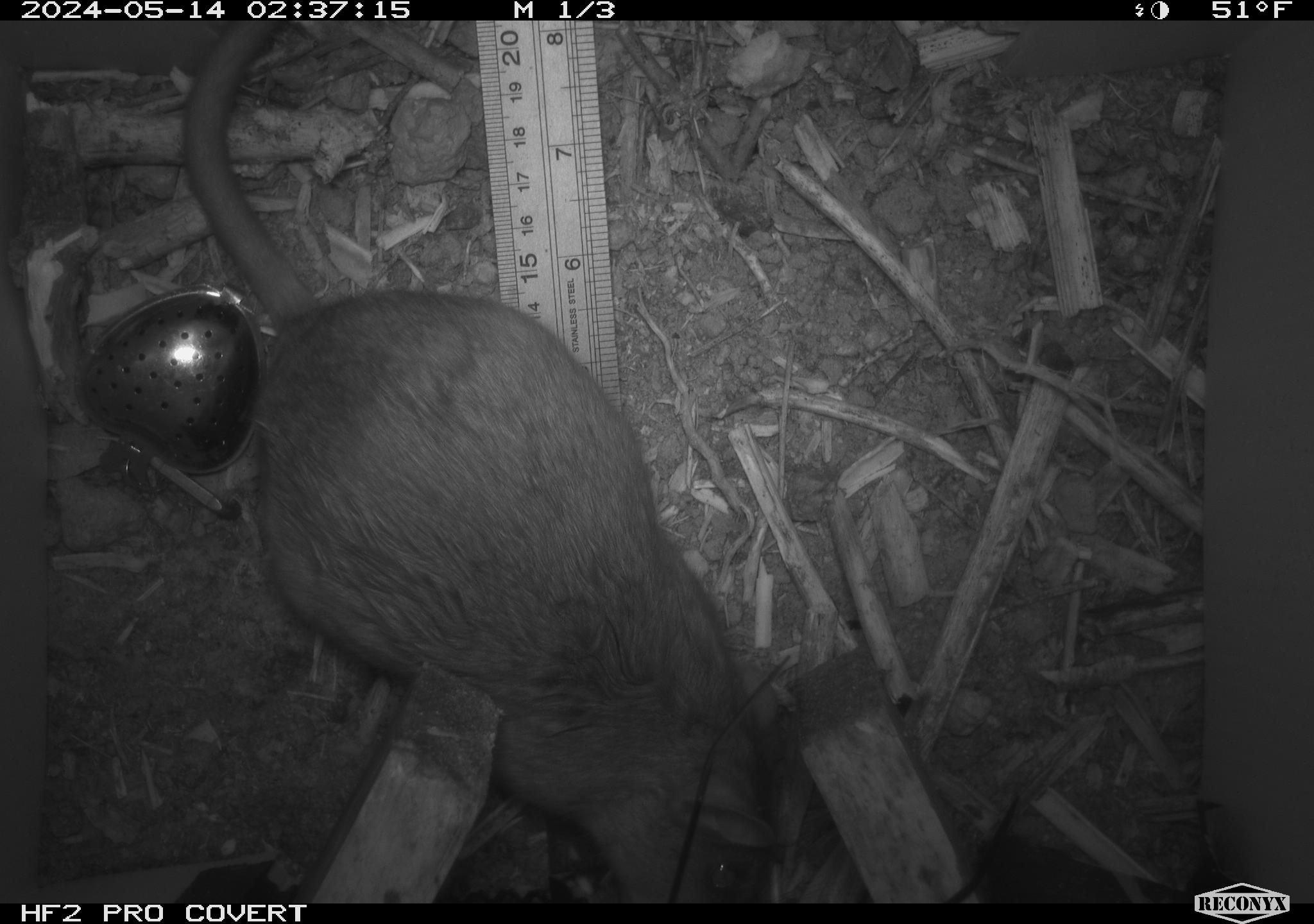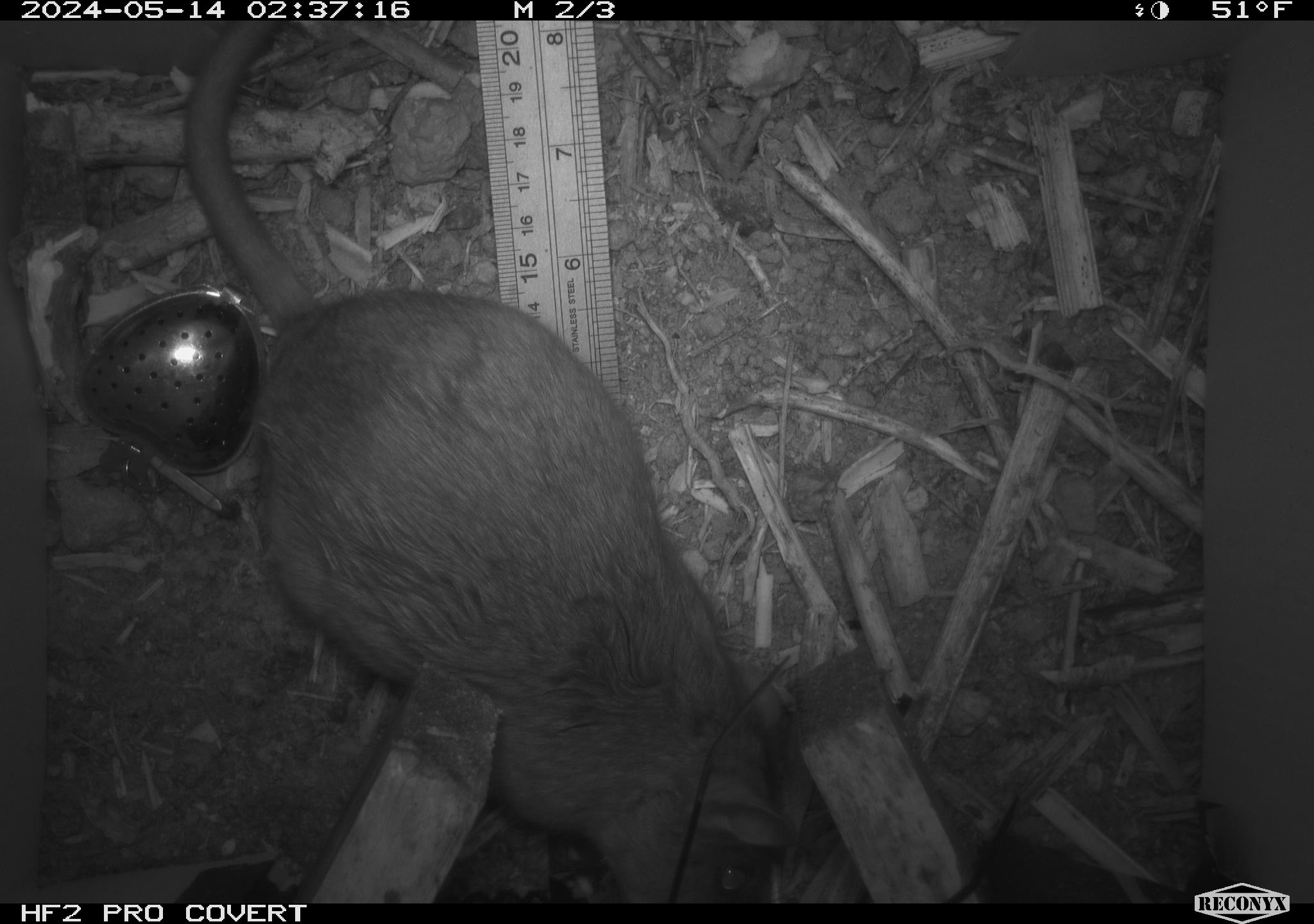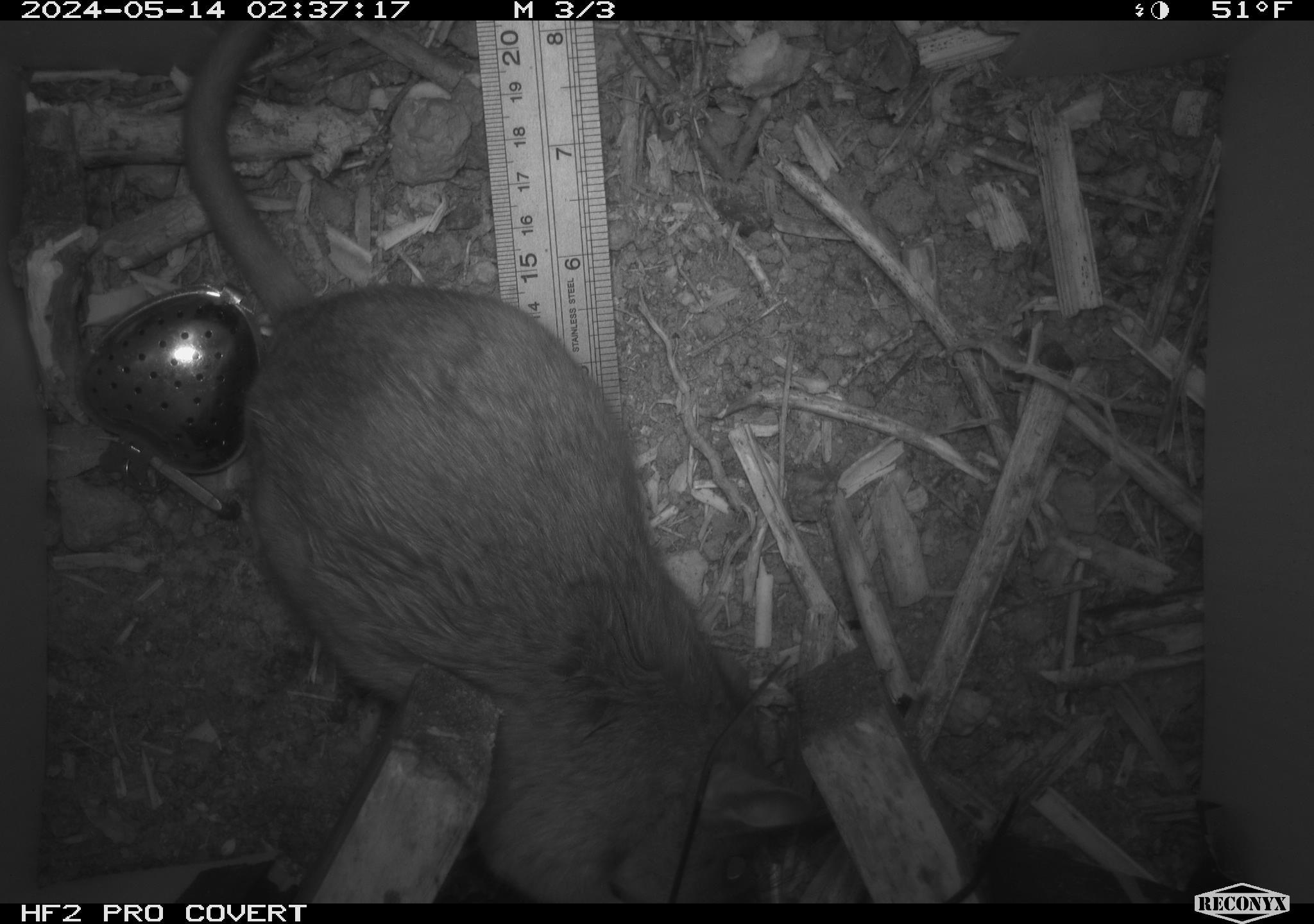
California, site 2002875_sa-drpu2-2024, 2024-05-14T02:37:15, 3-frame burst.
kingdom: Animalia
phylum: Chordata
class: Mammalia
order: Rodentia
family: Cricetidae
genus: Neotoma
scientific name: Neotoma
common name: pack rat or woodrat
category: neotoma species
Neotoma species (pack rat or woodrat) (Neotoma).